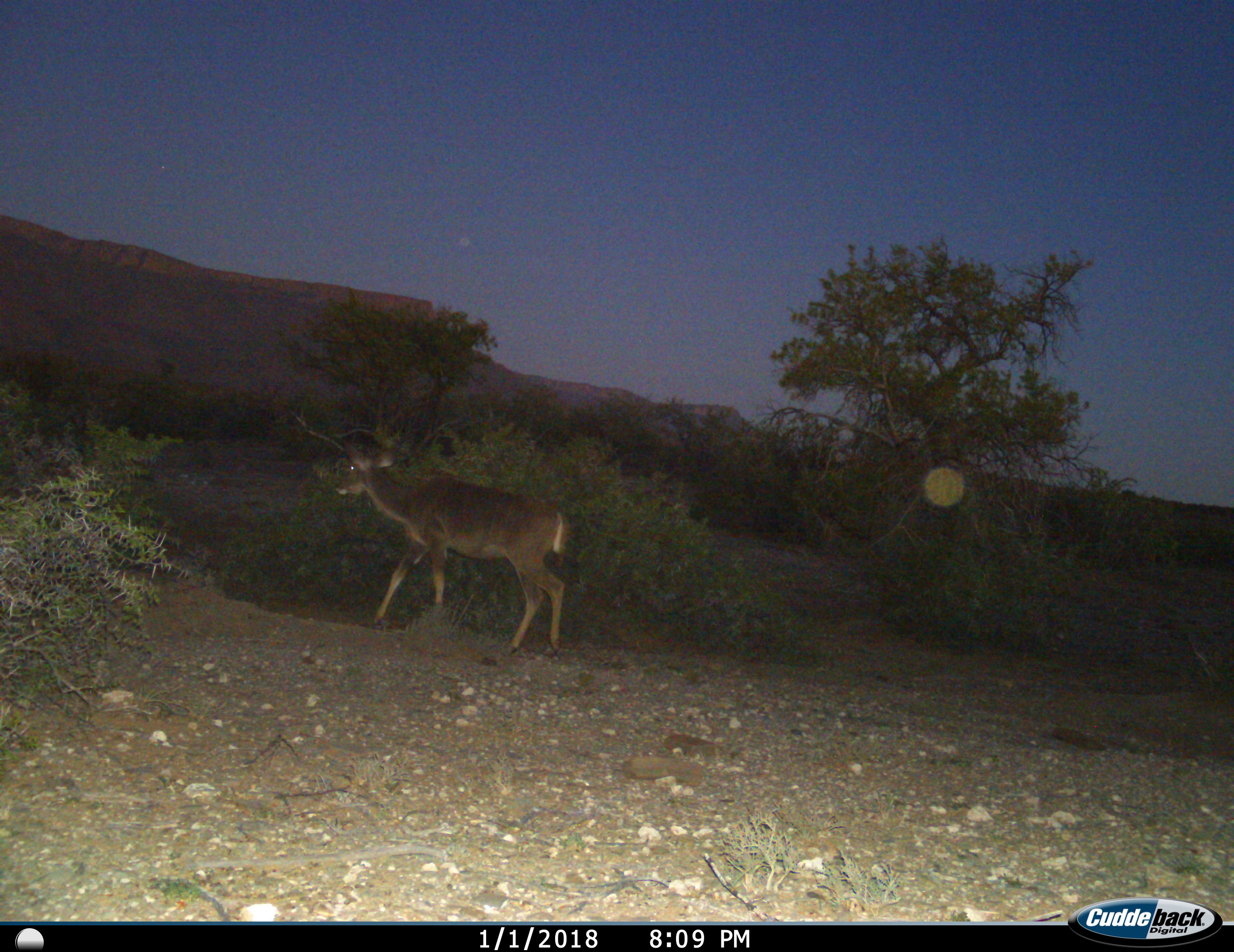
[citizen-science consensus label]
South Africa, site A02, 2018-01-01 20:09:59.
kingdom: Animalia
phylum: Chordata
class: Mammalia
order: Artiodactyla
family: Bovidae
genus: Tragelaphus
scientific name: Tragelaphus strepsiceros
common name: greater kudu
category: kudu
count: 1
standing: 20%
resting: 0%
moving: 80%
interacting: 0%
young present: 0%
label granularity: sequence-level